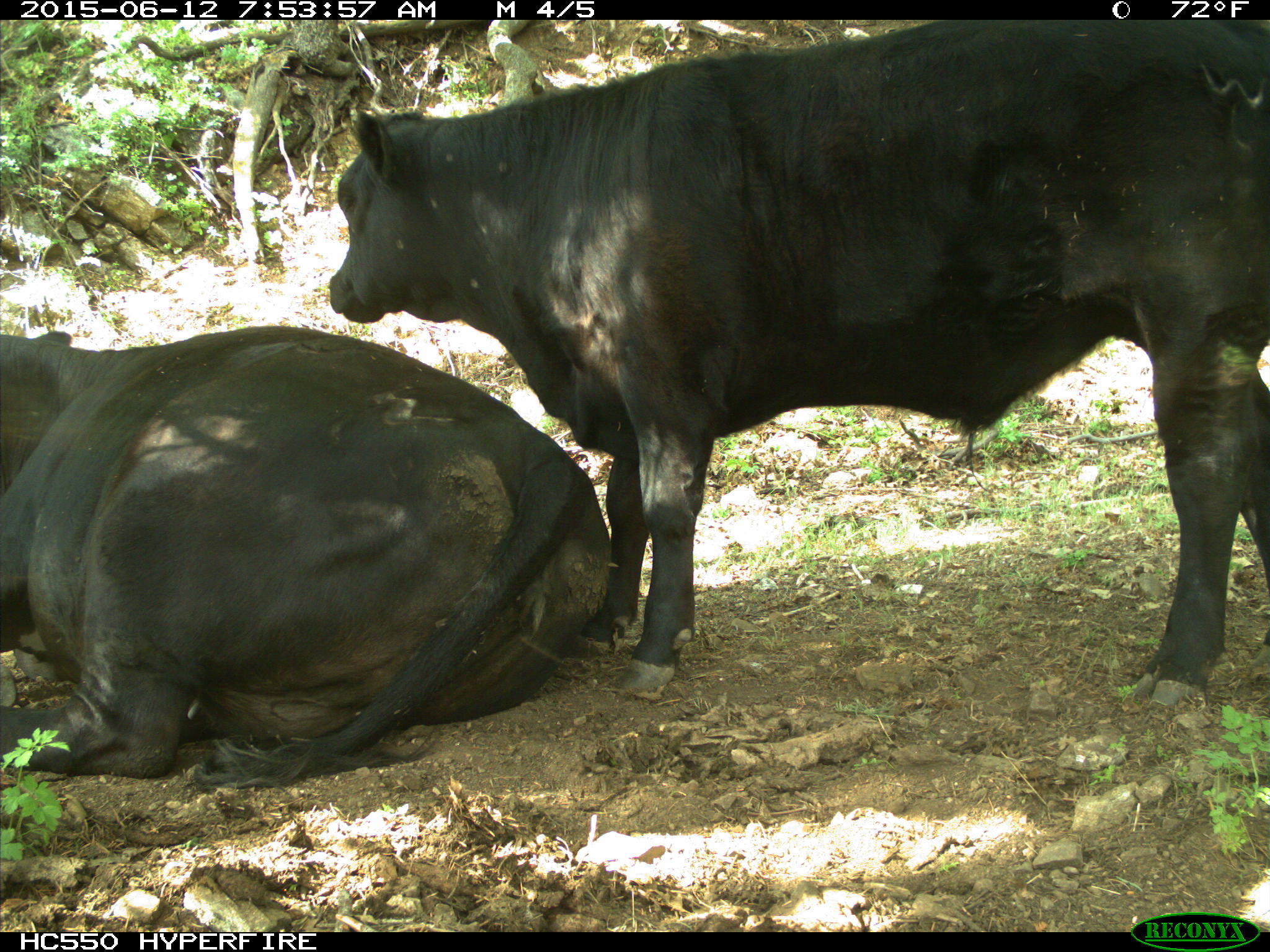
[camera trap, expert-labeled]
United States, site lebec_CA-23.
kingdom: Animalia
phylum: Chordata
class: Mammalia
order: Artiodactyla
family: Bovidae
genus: Bos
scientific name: Bos taurus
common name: domestic cow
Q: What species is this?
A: Bos taurus (domestic cow).